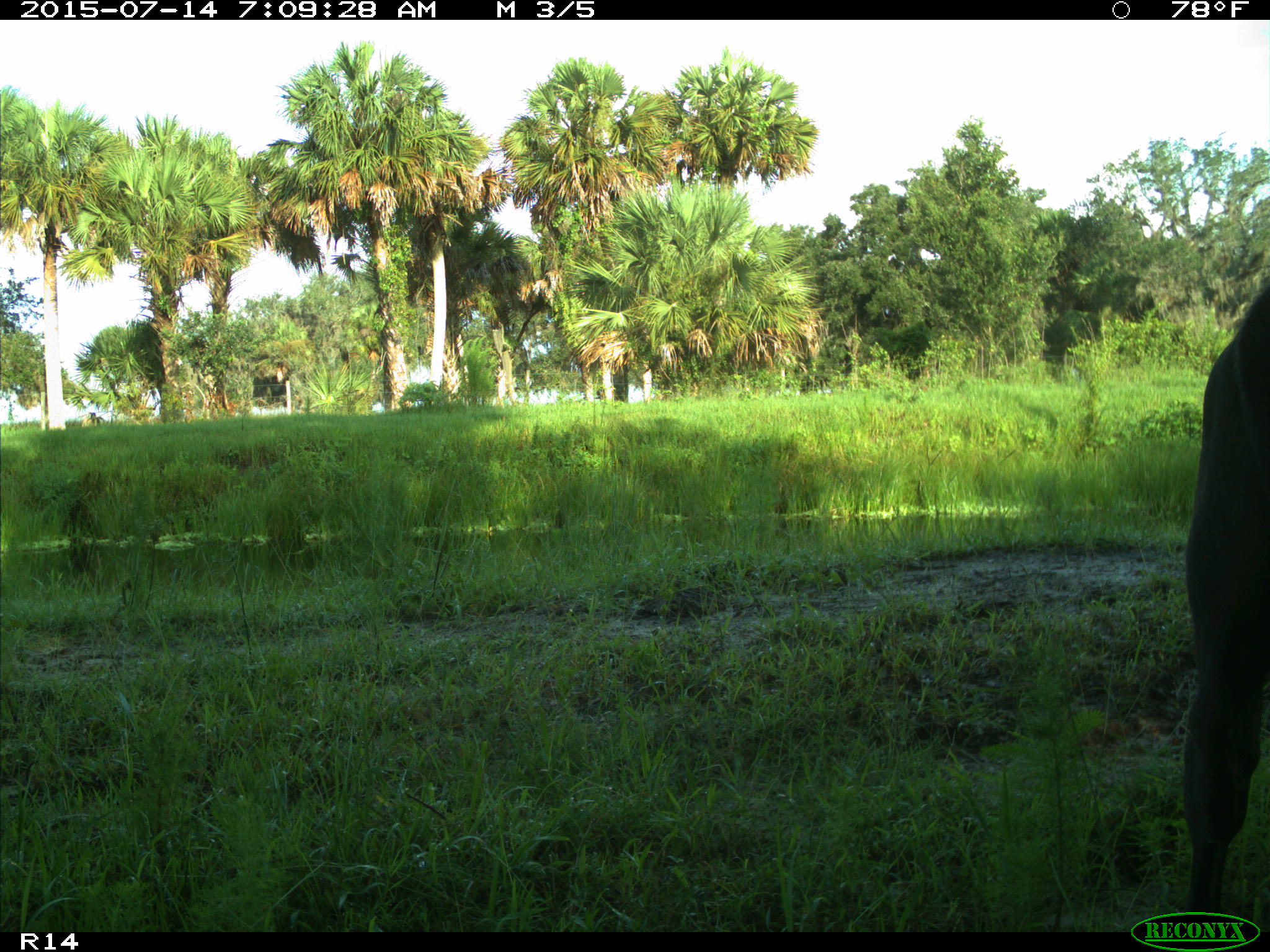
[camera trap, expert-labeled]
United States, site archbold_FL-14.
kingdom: Animalia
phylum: Chordata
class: Mammalia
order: Artiodactyla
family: Bovidae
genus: Bos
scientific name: Bos taurus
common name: domestic cow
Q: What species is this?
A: Bos taurus (domestic cow).